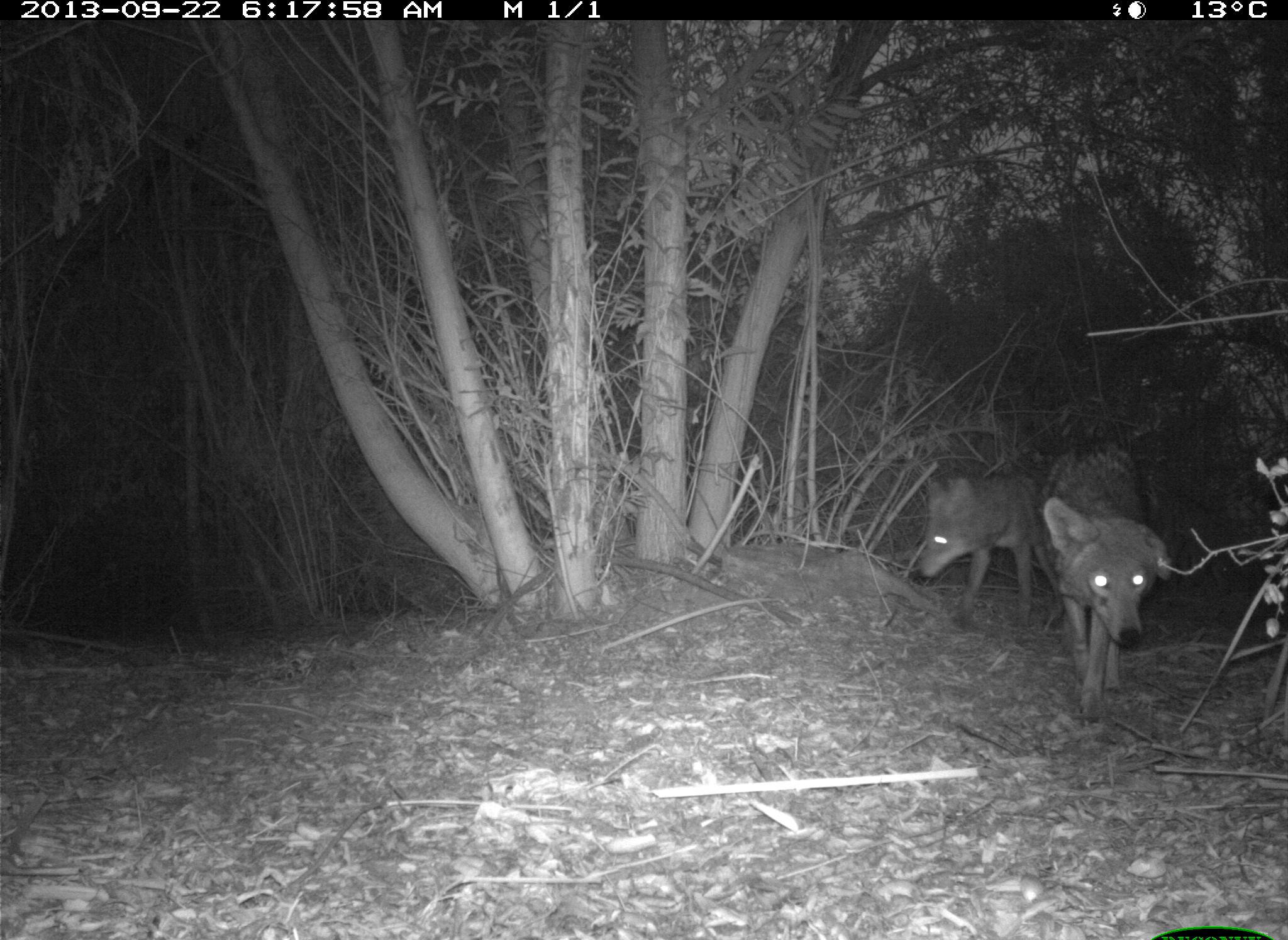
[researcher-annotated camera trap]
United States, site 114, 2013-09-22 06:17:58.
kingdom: Animalia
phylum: Chordata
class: Mammalia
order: Carnivora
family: Canidae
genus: Canis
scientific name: Canis latrans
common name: coyote